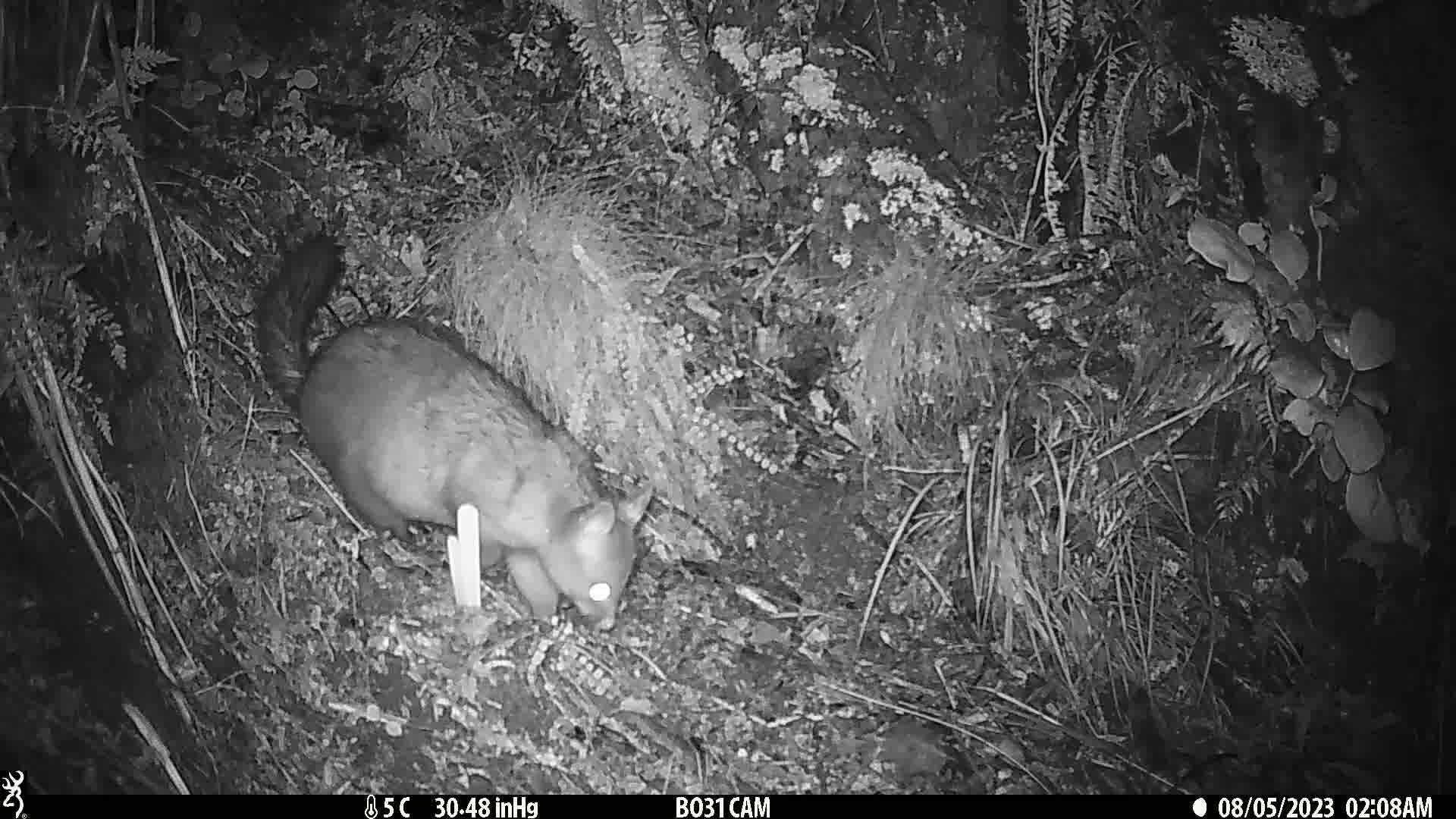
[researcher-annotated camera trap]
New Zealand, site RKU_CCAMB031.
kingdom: Animalia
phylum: Chordata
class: Mammalia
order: Diprotodontia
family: Phalangeridae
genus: Trichosurus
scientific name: Trichosurus vulpecula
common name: common brushtail possum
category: possum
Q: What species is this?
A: Possum (common brushtail possum) (Trichosurus vulpecula).